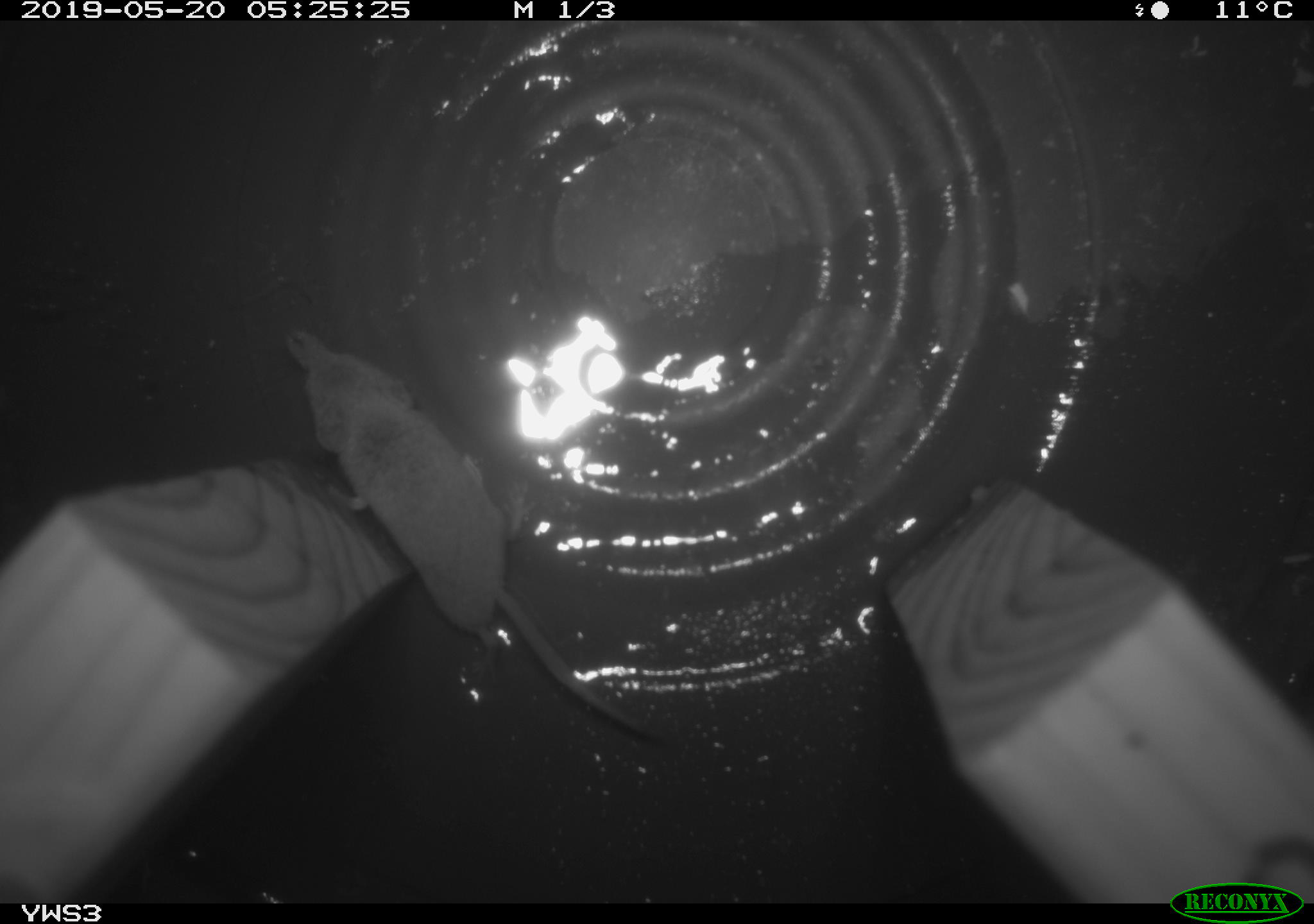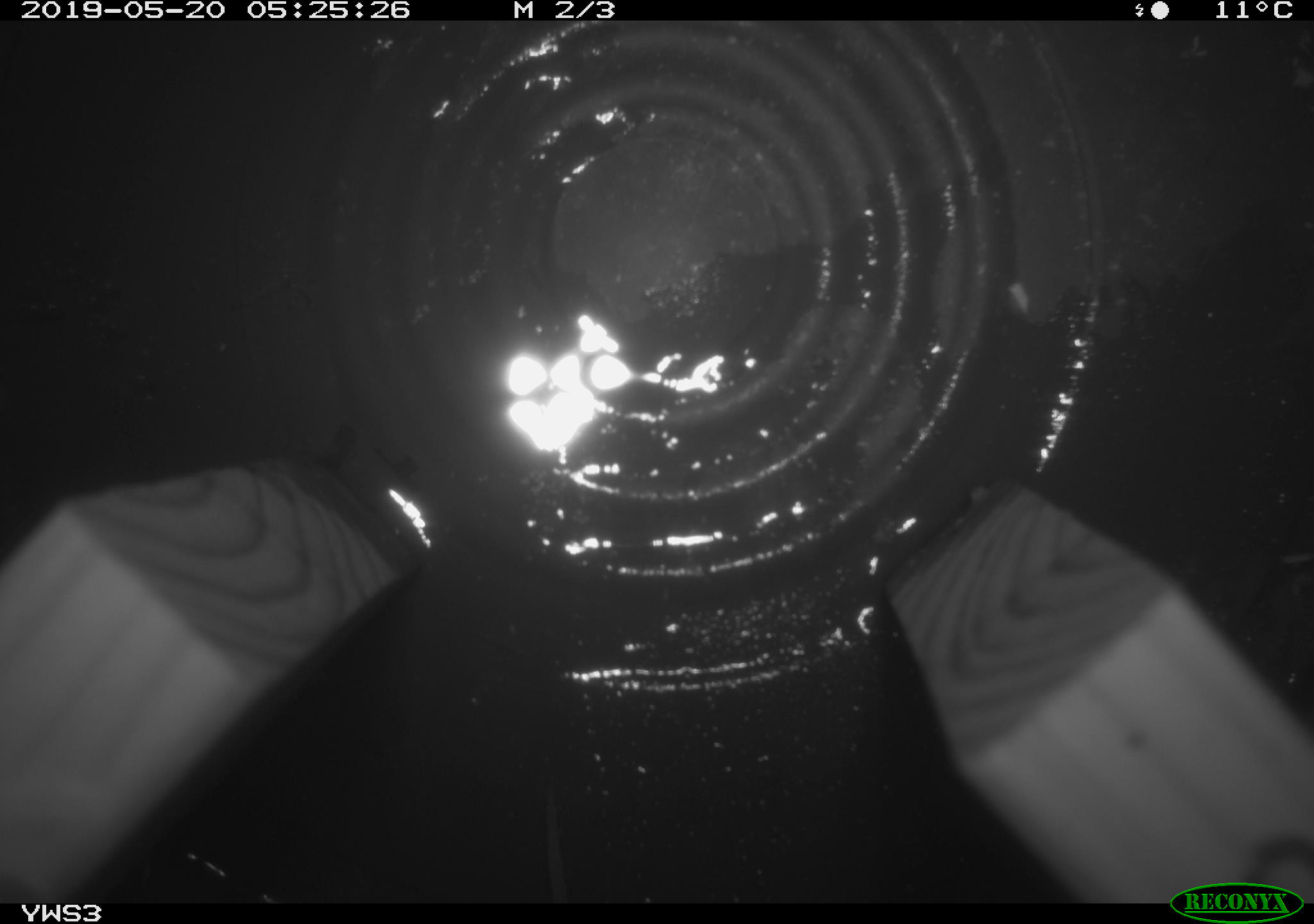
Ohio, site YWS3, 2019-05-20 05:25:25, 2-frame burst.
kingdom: Animalia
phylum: Chordata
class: Mammalia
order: Eulipotyphla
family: Soricidae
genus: Sorex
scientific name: Sorex cinereus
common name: masked shrew